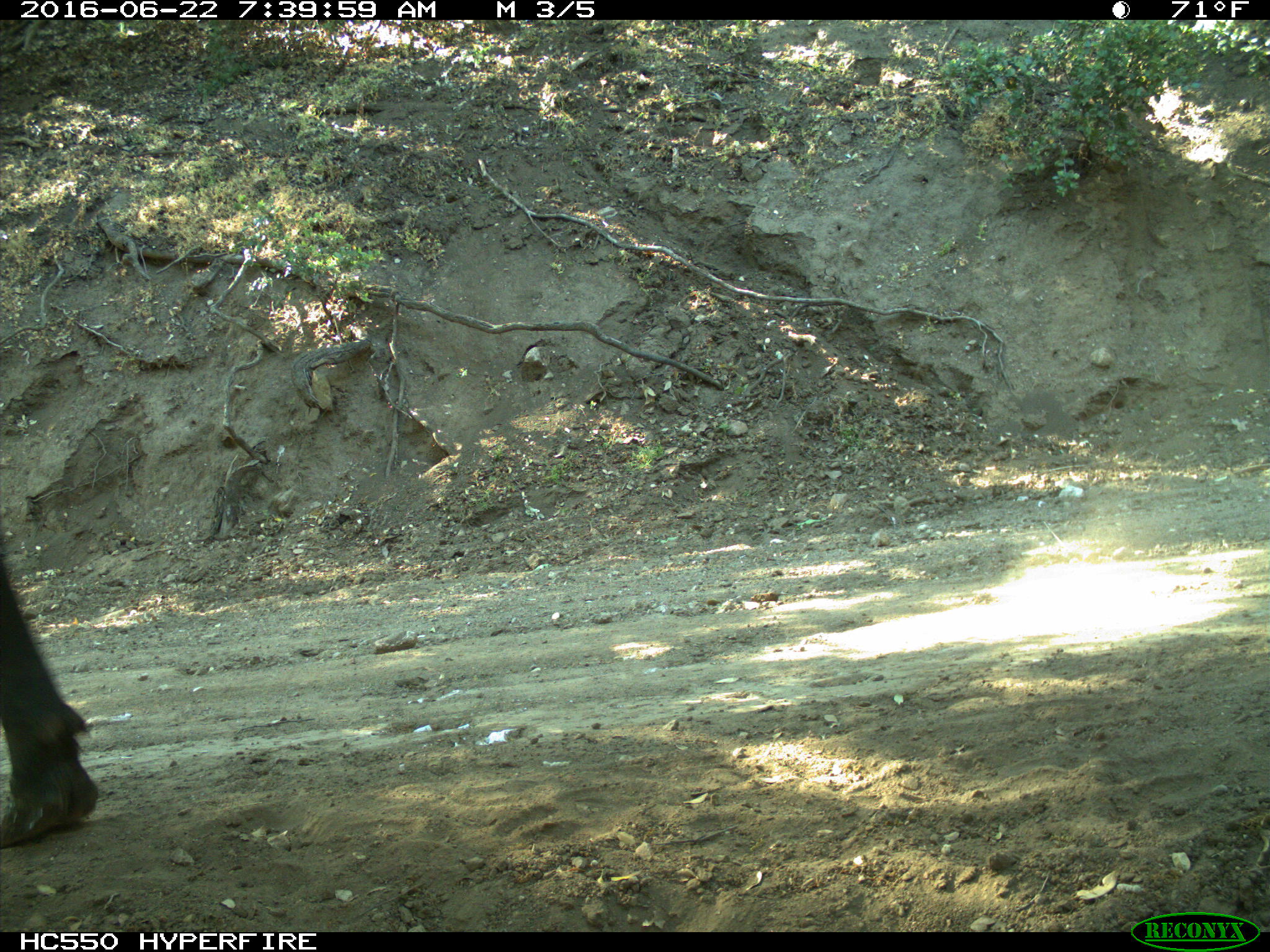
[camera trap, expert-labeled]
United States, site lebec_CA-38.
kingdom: Animalia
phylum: Chordata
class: Mammalia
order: Artiodactyla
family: Bovidae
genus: Bos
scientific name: Bos taurus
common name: domestic cow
Bos taurus (domestic cow).